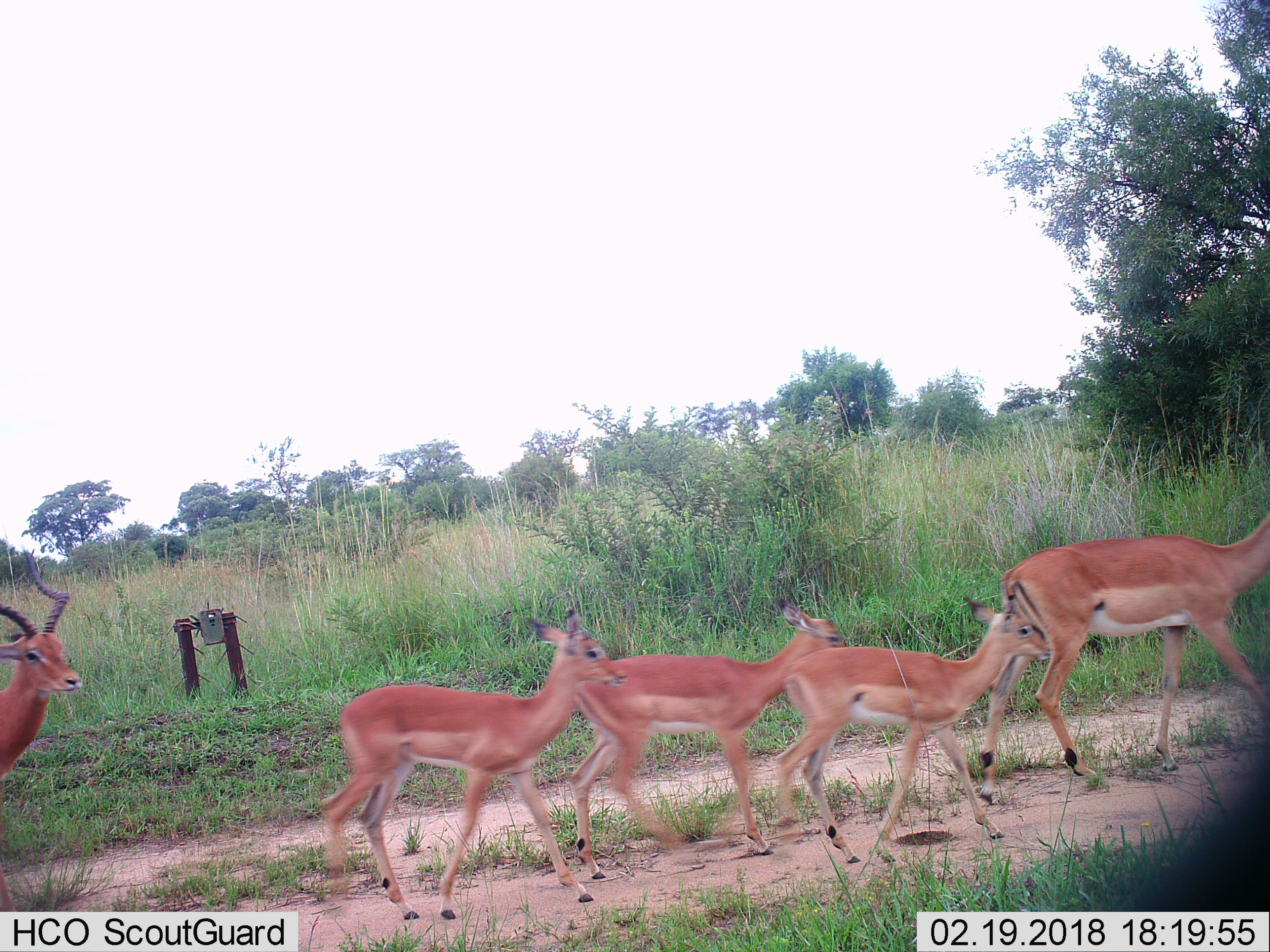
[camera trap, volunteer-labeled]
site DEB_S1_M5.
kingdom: Animalia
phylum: Chordata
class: Mammalia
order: Artiodactyla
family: Bovidae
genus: Aepyceros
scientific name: Aepyceros melampus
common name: impala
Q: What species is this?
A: Impala (Aepyceros melampus).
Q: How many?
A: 5.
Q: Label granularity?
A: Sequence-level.